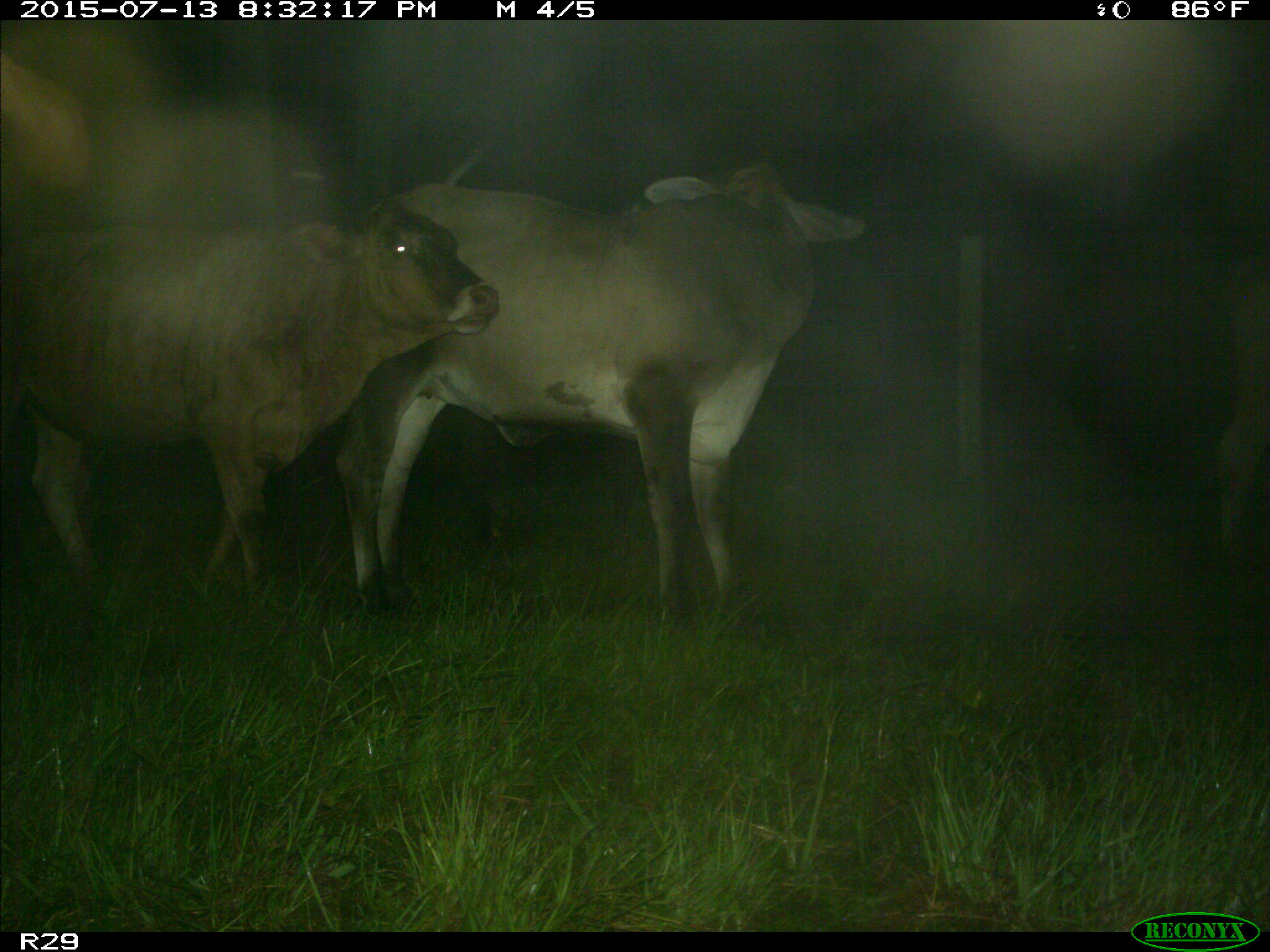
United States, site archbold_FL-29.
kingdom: Animalia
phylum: Chordata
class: Mammalia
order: Artiodactyla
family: Bovidae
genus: Bos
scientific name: Bos taurus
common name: domestic cow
Bos taurus (domestic cow).